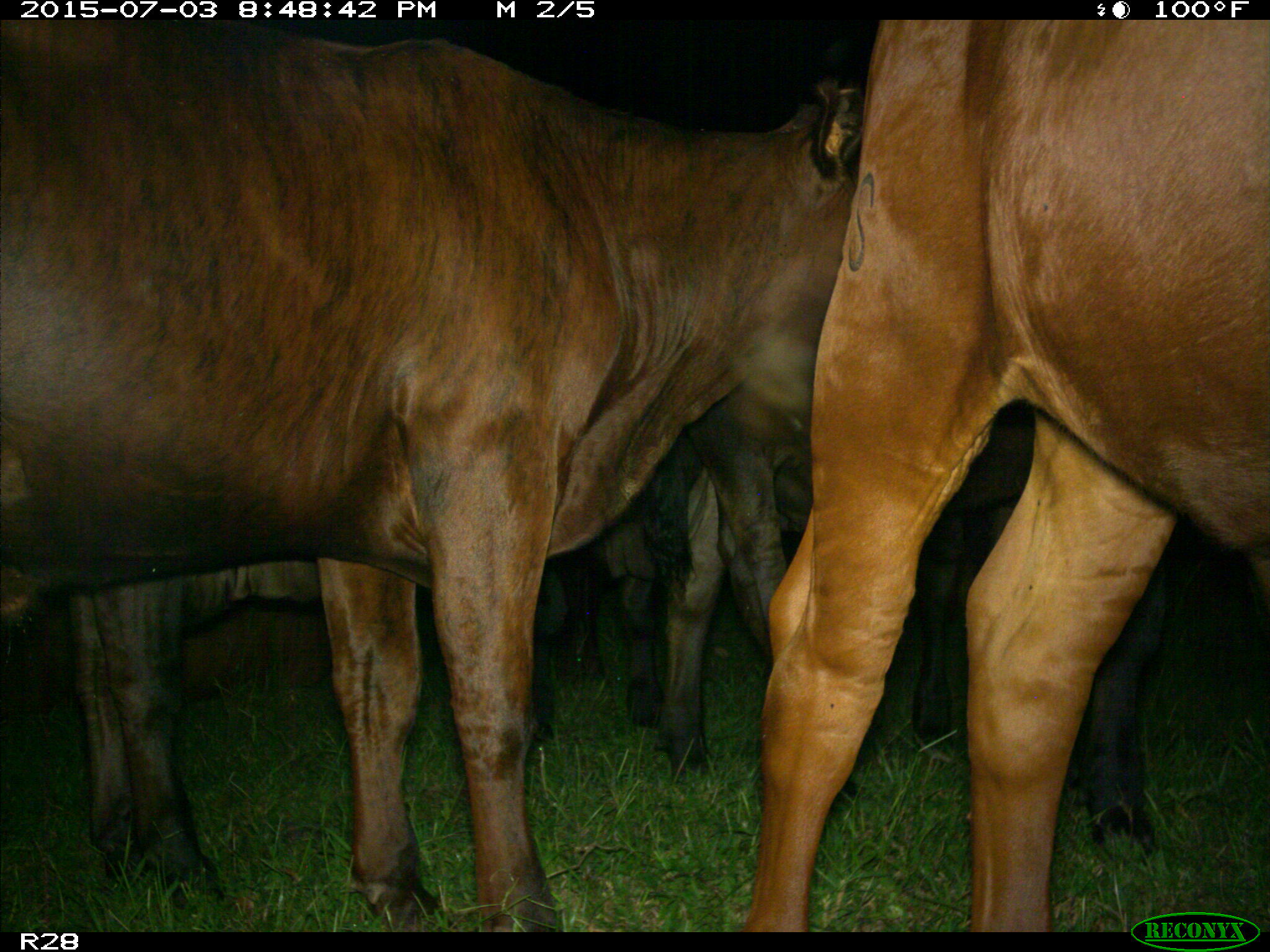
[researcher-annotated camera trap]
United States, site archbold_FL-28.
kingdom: Animalia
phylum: Chordata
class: Mammalia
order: Artiodactyla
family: Bovidae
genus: Bos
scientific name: Bos taurus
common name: domestic cow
Bos taurus (domestic cow).